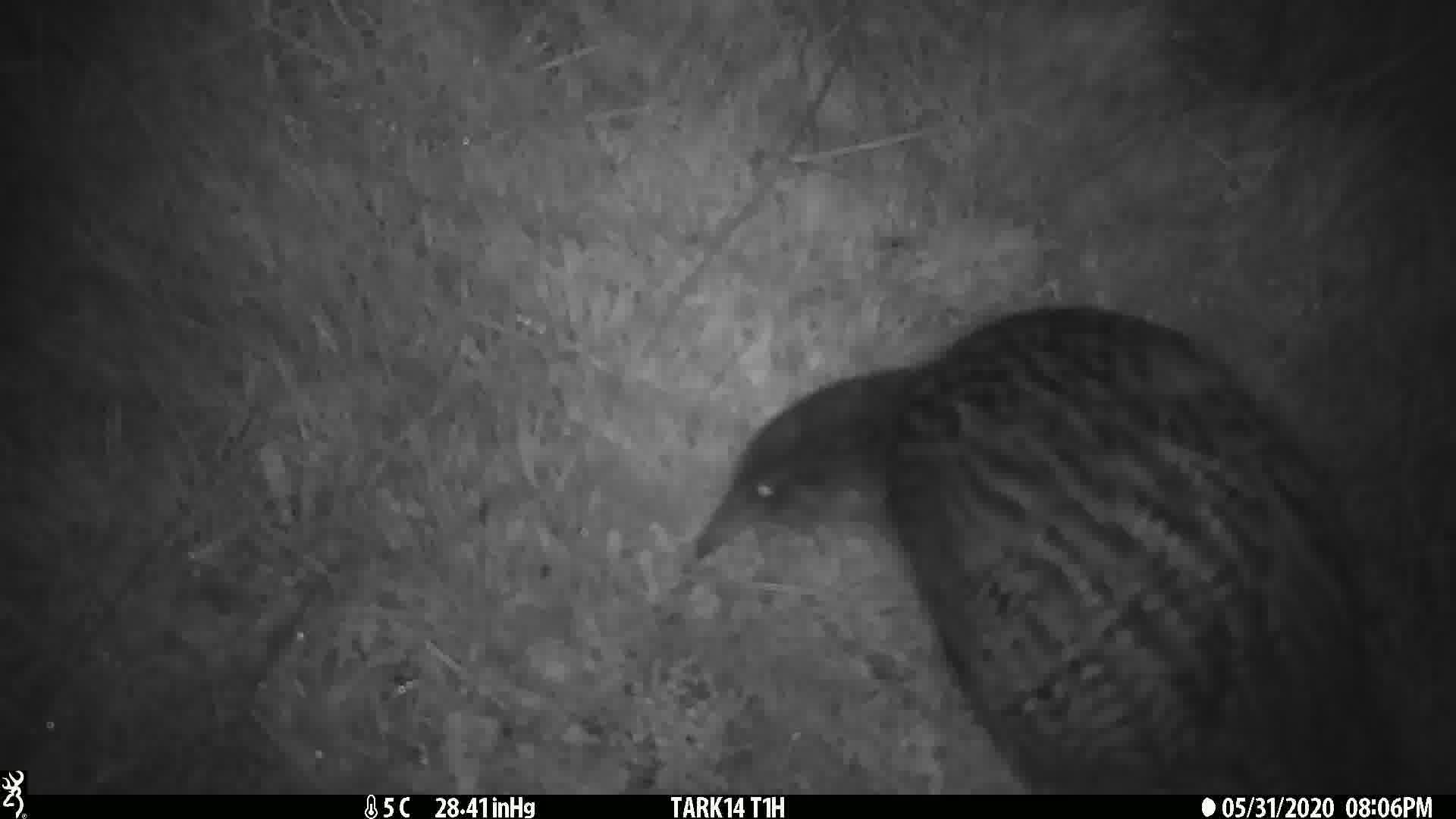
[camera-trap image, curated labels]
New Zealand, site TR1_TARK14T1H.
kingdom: Animalia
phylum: Chordata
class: Aves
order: Gruiformes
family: Rallidae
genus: Gallirallus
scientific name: Gallirallus australis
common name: weka